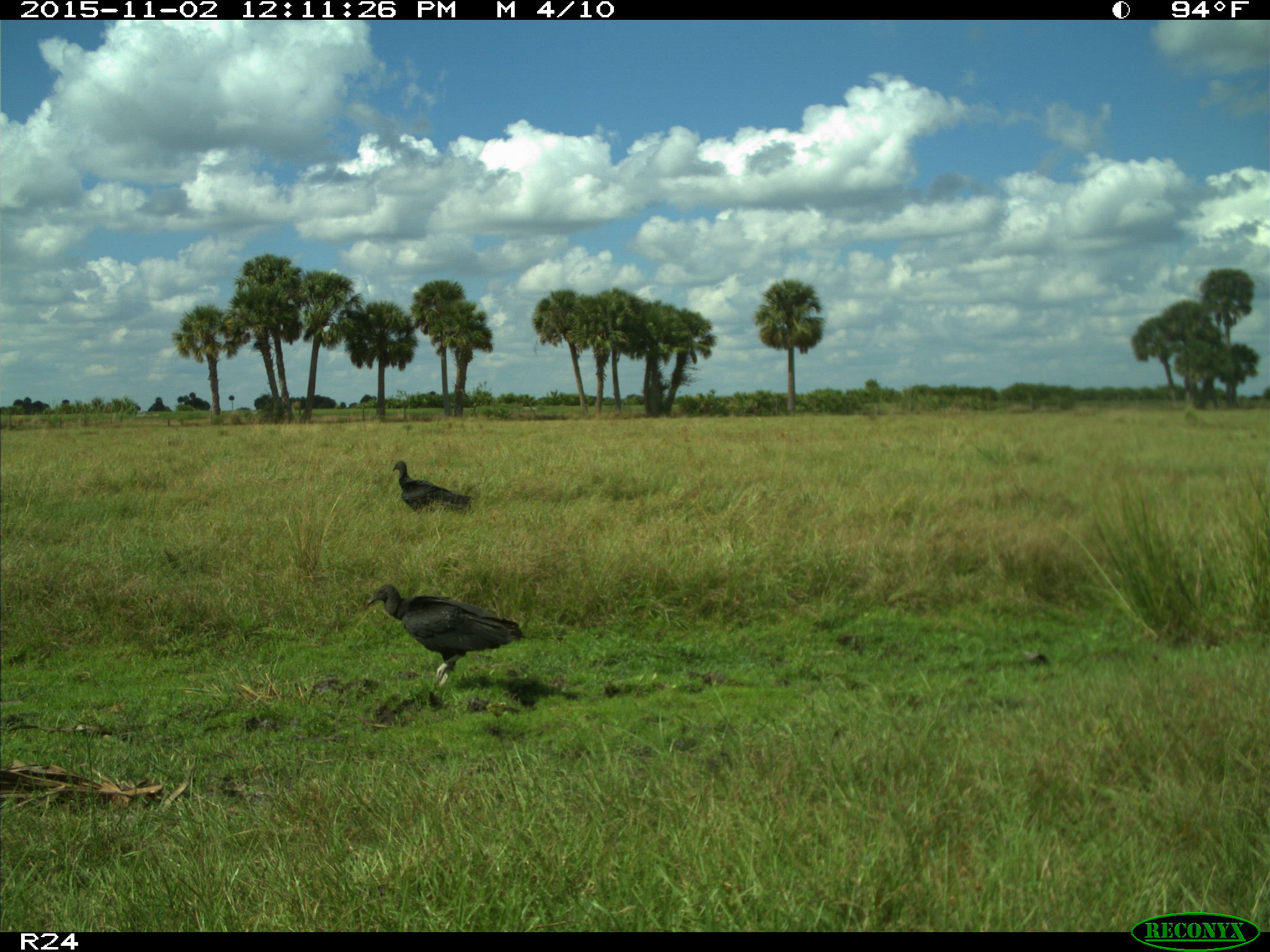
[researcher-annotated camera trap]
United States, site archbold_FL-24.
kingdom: Animalia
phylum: Chordata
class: Aves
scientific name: Aves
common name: birds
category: unidentified bird